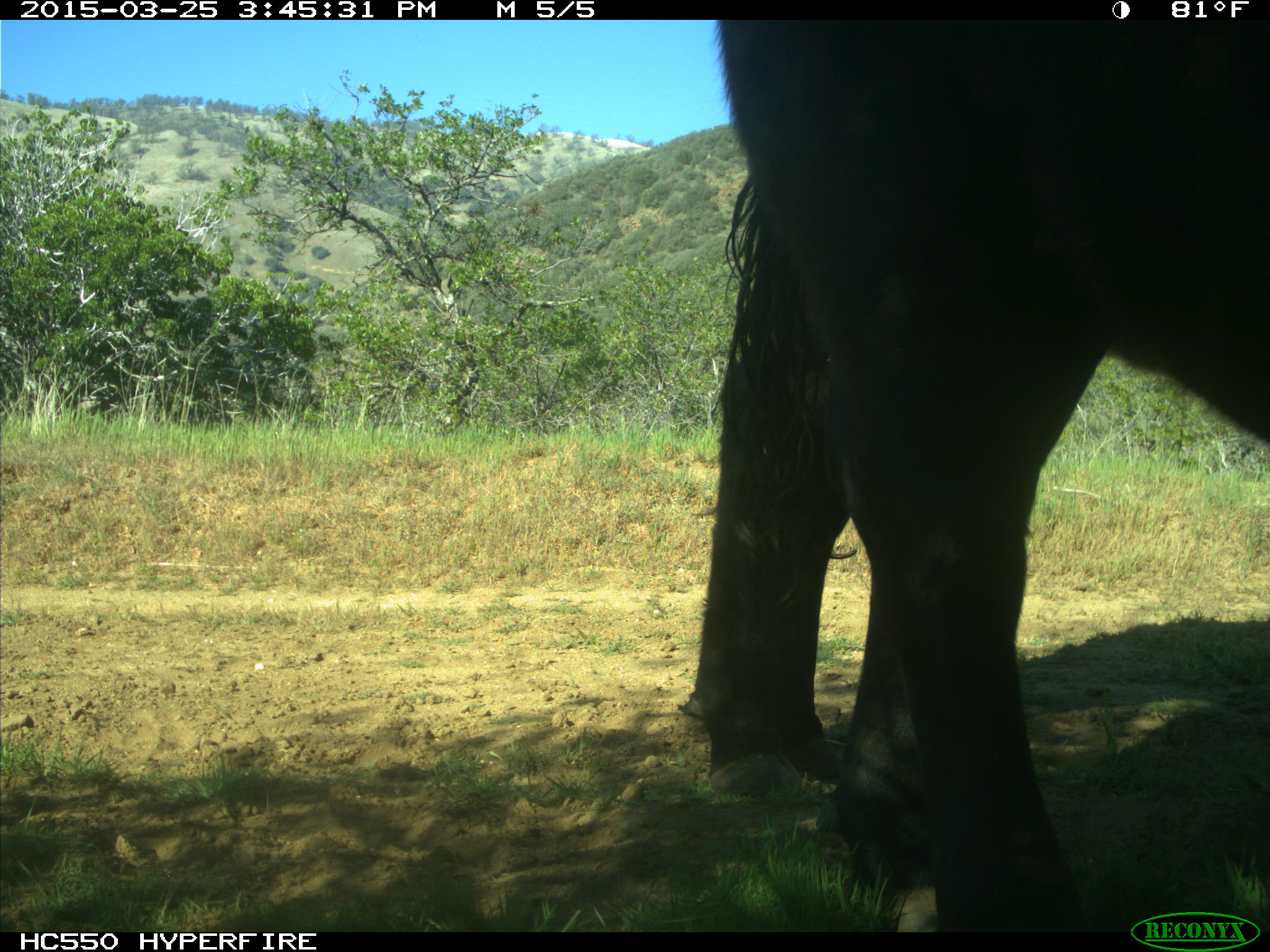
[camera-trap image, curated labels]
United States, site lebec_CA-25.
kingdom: Animalia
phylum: Chordata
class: Mammalia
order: Artiodactyla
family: Bovidae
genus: Bos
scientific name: Bos taurus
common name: domestic cow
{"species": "Bos taurus (domestic cow)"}